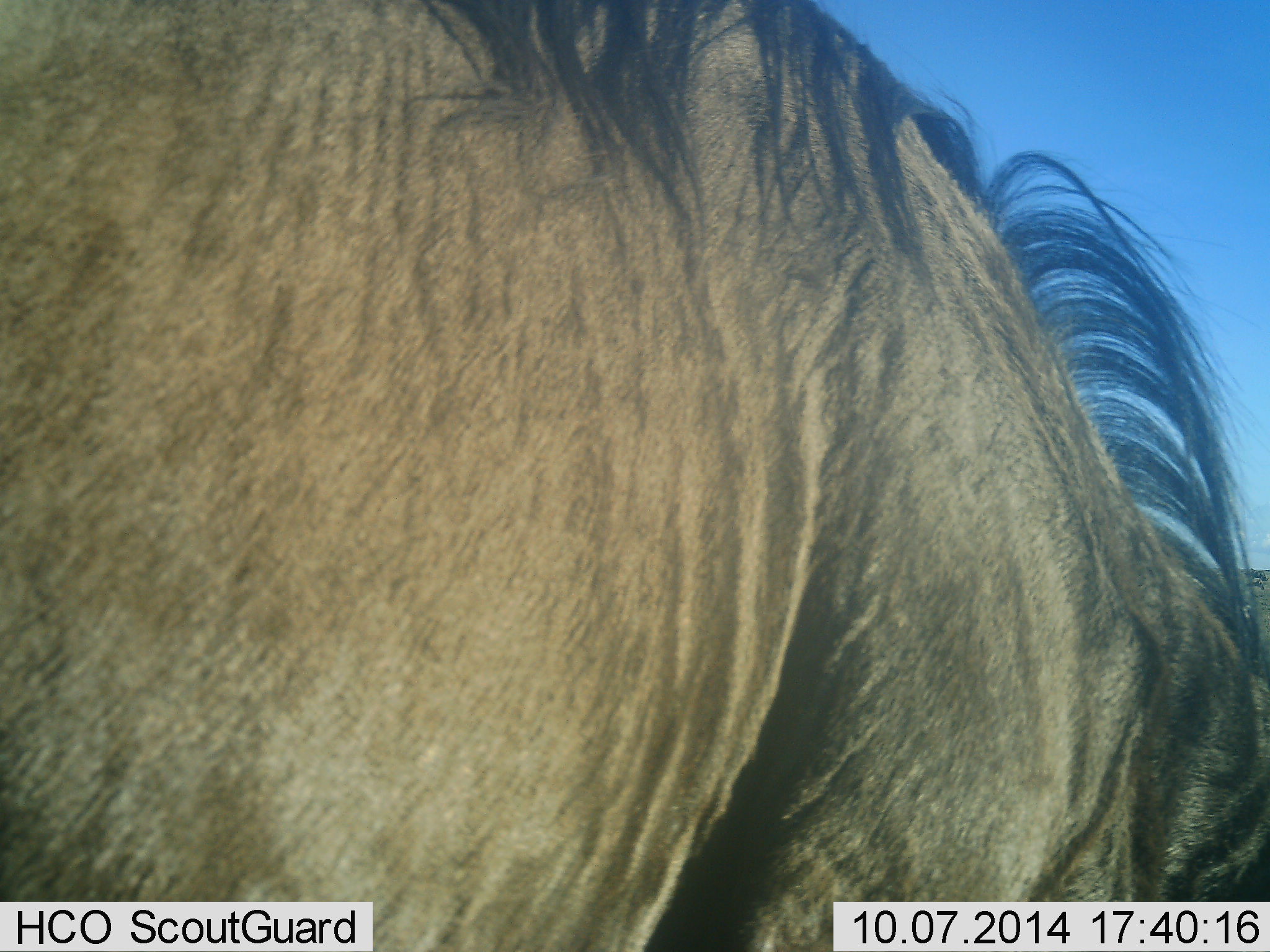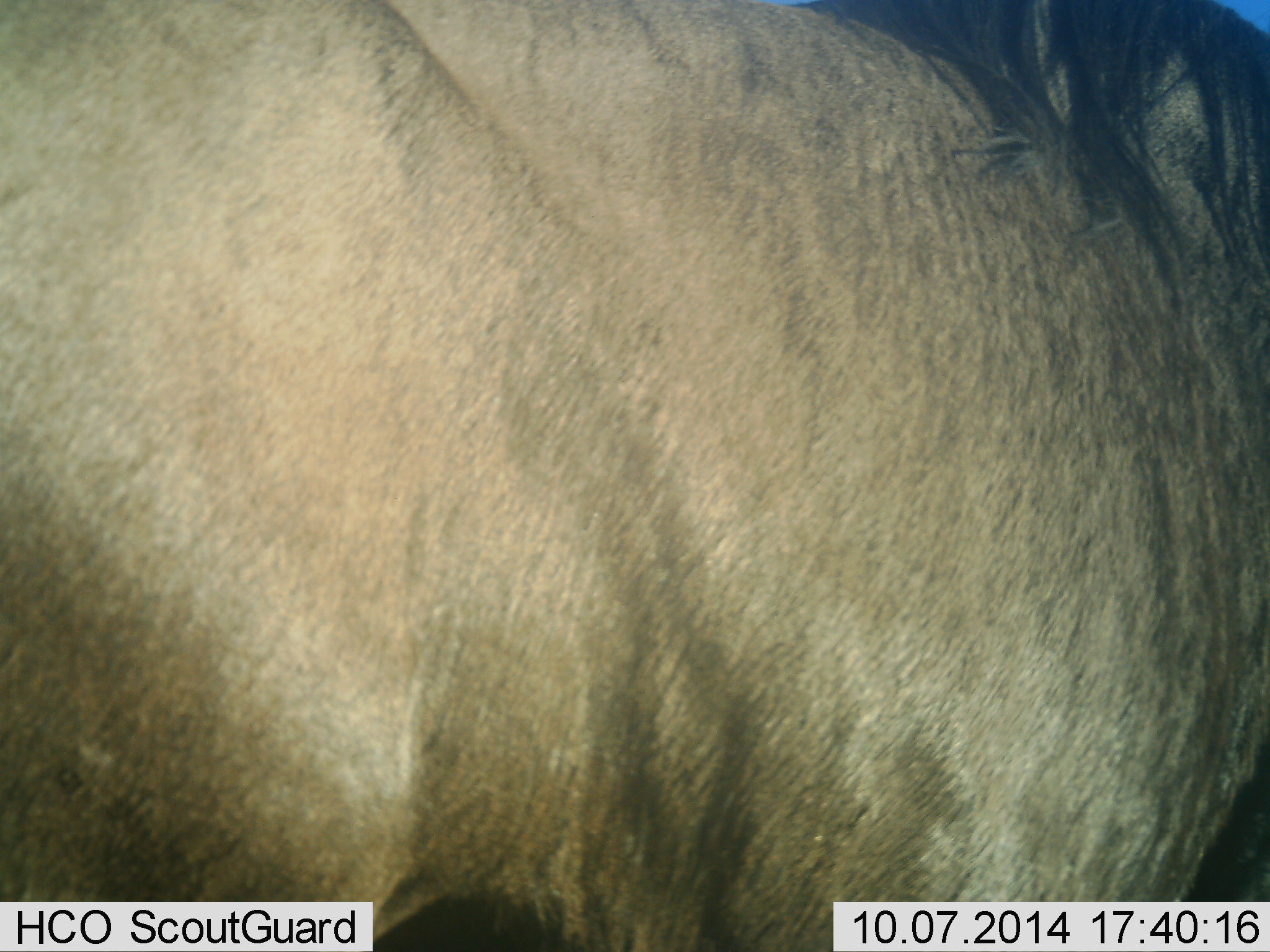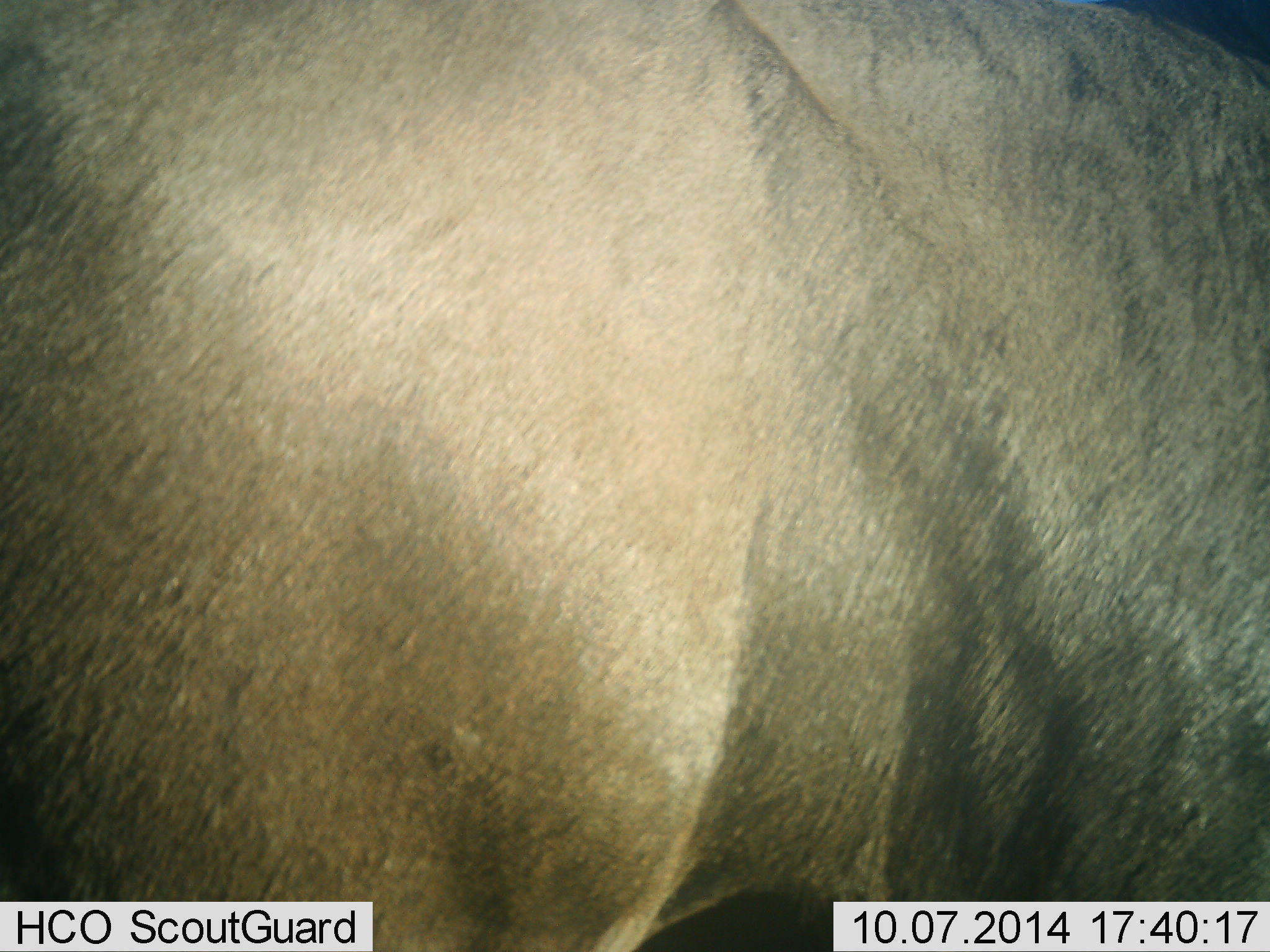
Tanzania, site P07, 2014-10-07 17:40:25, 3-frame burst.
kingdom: Animalia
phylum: Chordata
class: Mammalia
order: Artiodactyla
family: Bovidae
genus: Connochaetes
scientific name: Connochaetes taurinus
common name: blue wildebeest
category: wildebeest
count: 1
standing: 40%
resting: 0%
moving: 50%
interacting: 0%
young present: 0%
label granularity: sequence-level